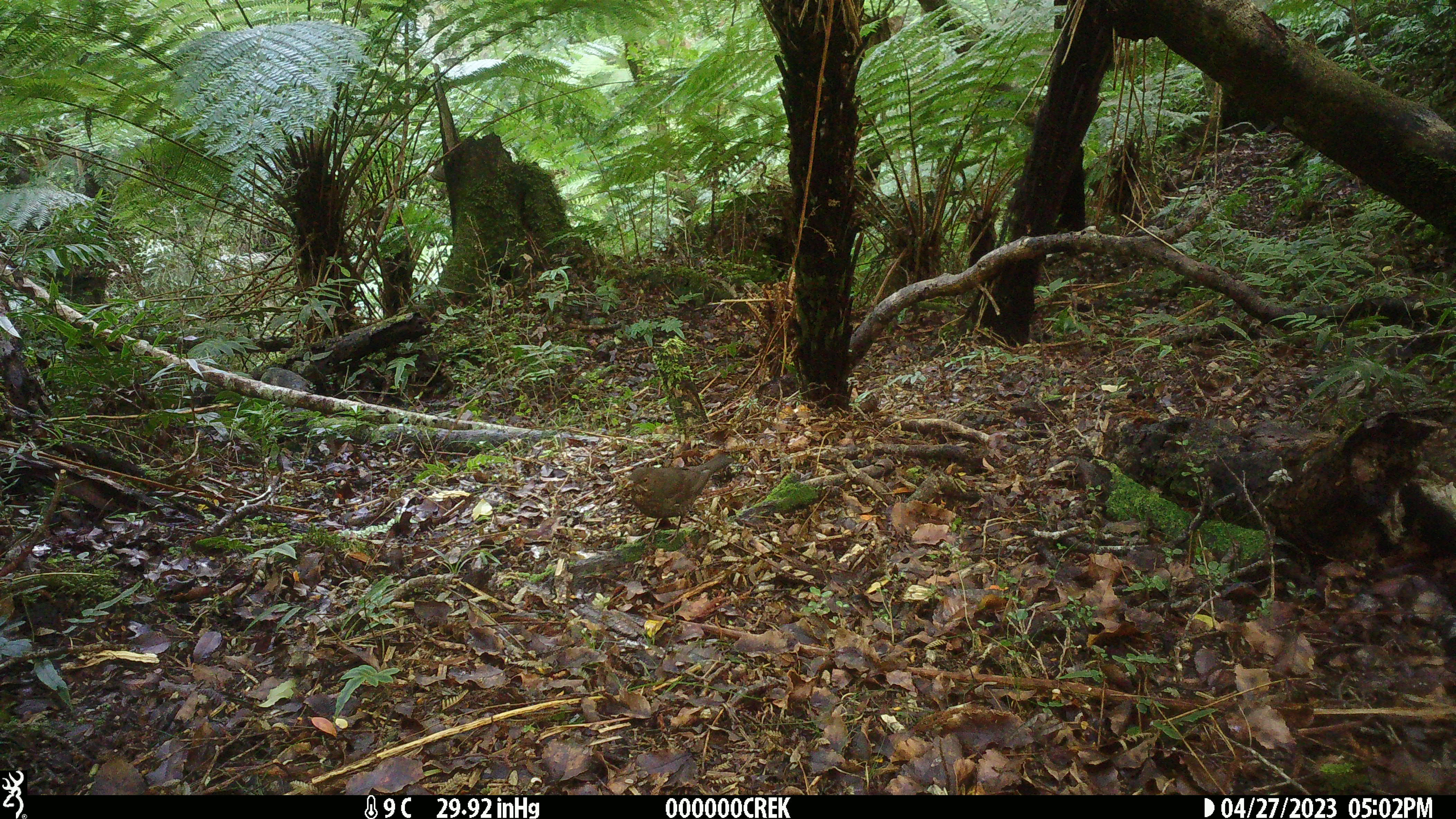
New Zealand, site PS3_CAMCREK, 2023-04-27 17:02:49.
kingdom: Animalia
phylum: Chordata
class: Aves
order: Passeriformes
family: Turdidae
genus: Turdus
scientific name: Turdus merula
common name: eurasian blackbird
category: blackbird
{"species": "blackbird (eurasian blackbird) (Turdus merula)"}